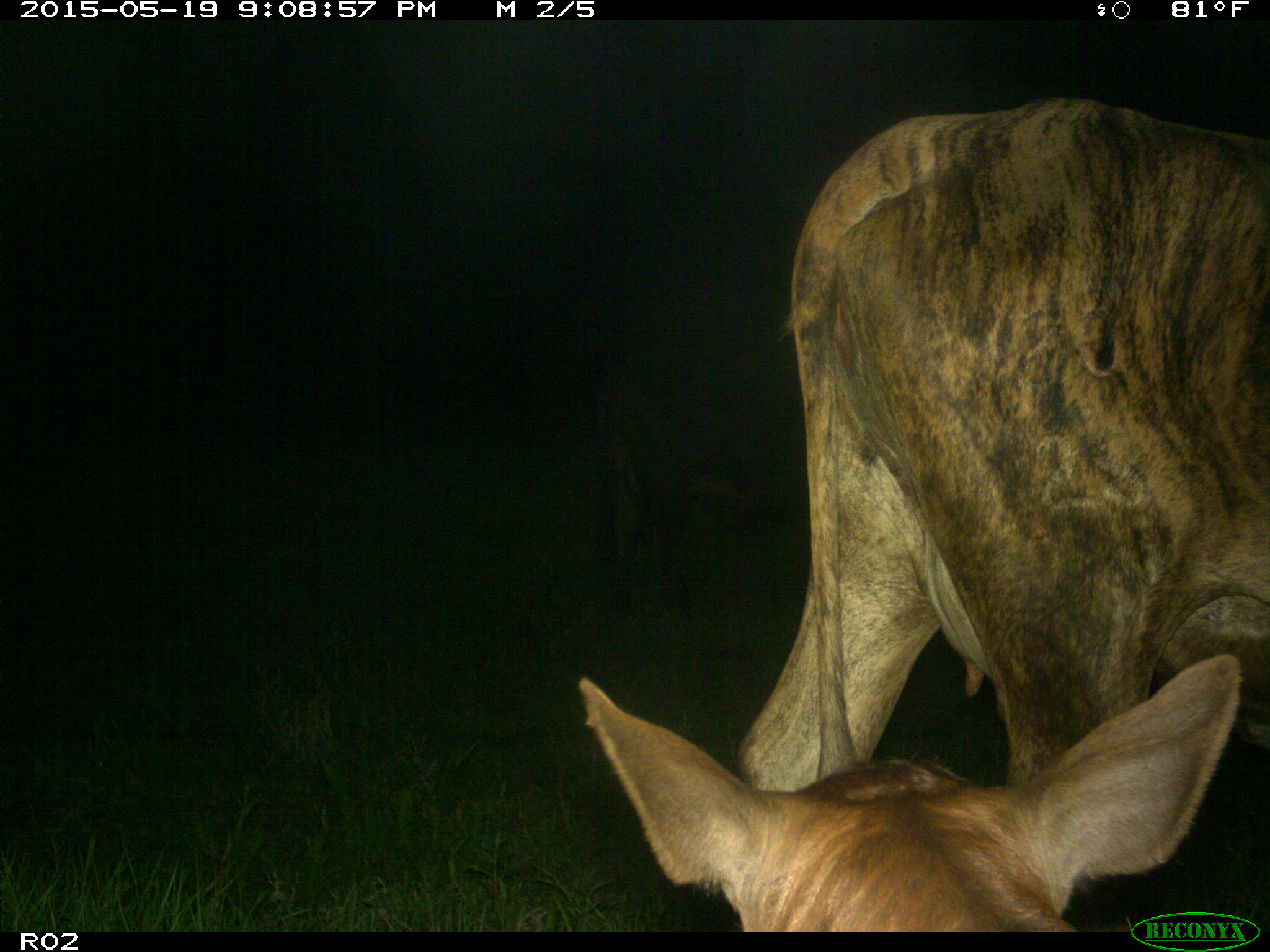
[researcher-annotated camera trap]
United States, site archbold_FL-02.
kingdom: Animalia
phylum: Chordata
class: Mammalia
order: Artiodactyla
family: Bovidae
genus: Bos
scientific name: Bos taurus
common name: domestic cow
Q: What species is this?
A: Bos taurus (domestic cow).